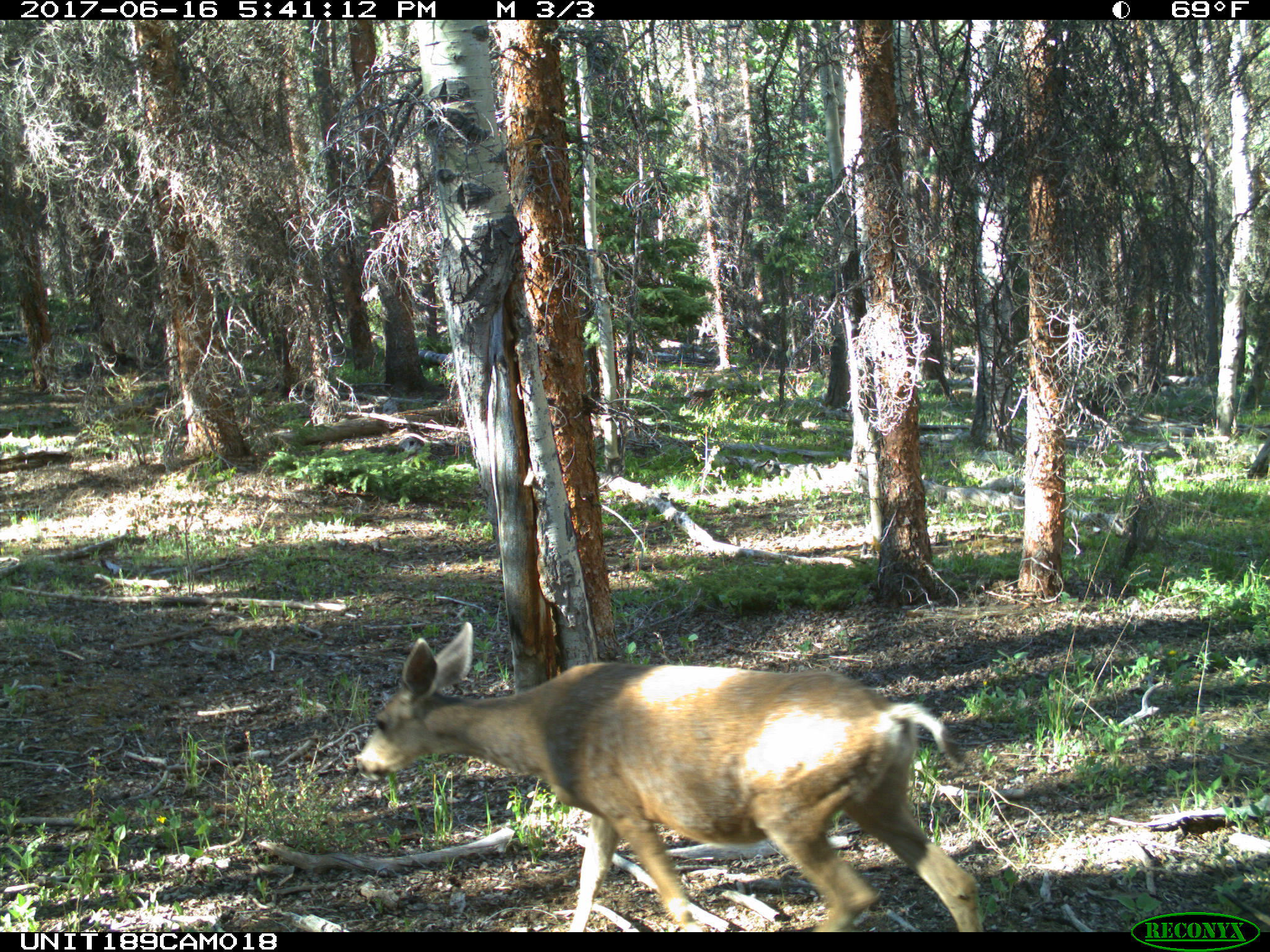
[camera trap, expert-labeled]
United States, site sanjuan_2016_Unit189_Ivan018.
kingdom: Animalia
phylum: Chordata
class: Mammalia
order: Artiodactyla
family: Cervidae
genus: Odocoileus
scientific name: Odocoileus hemionus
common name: mule deer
Odocoileus hemionus (mule deer).